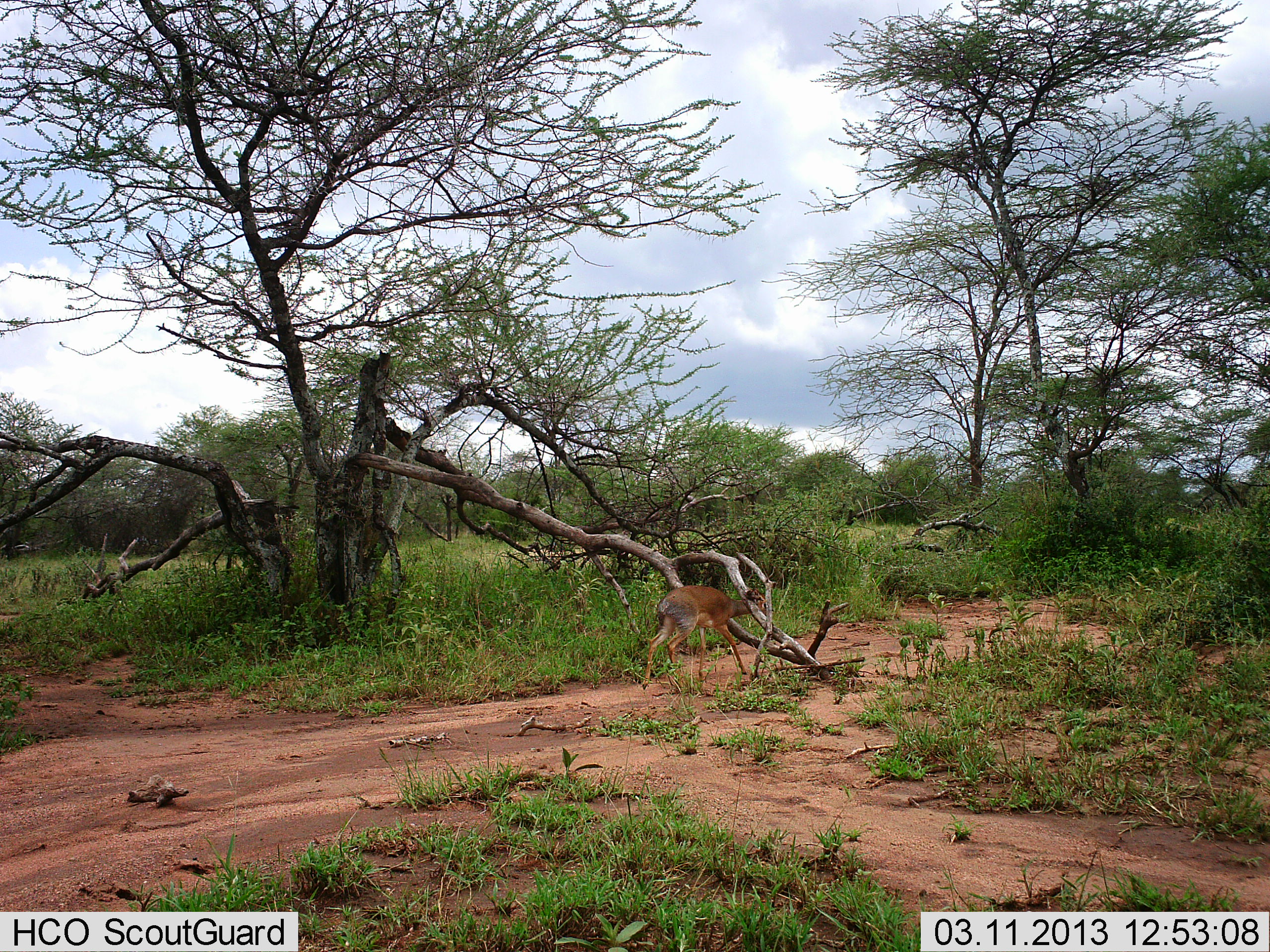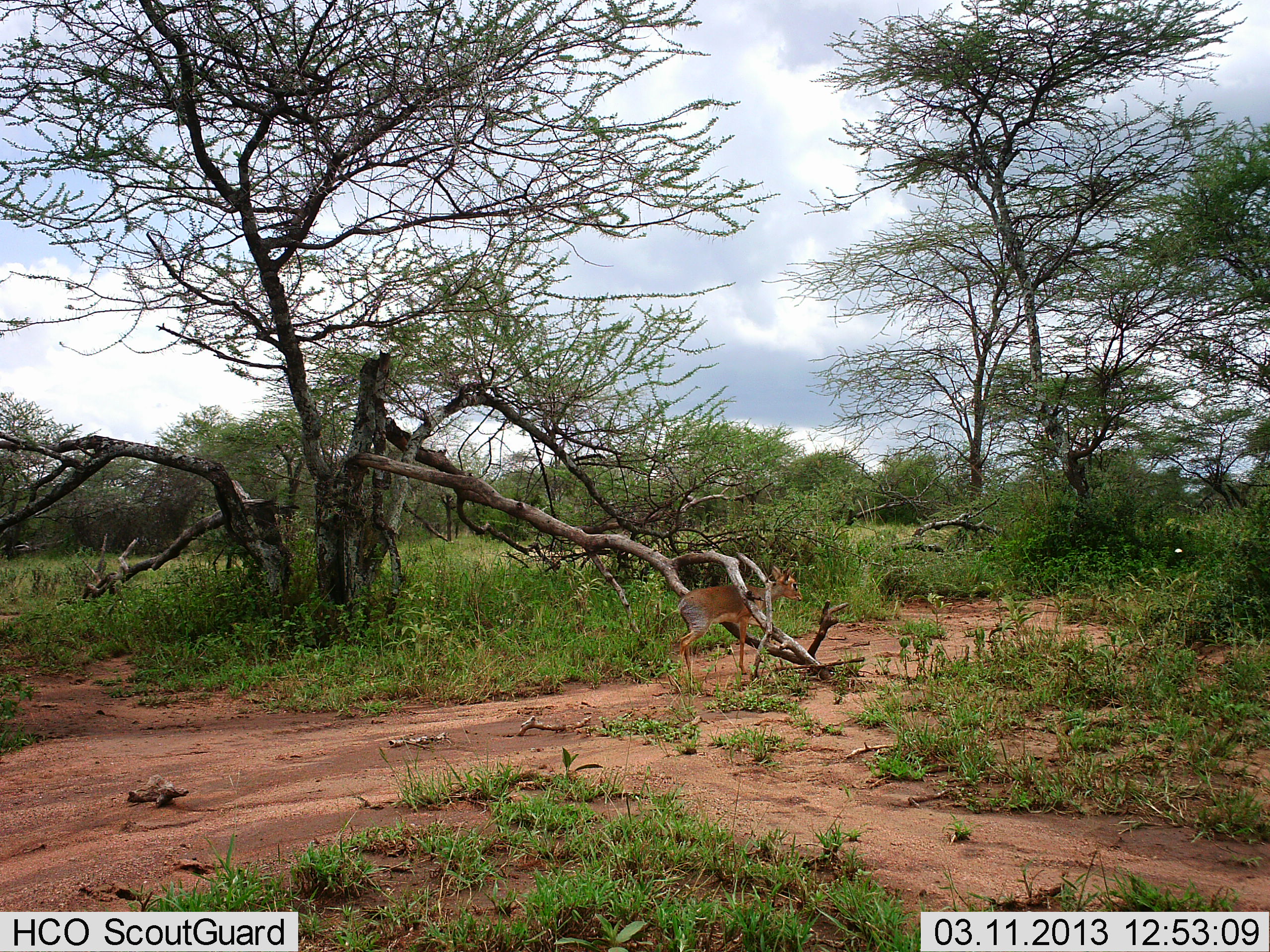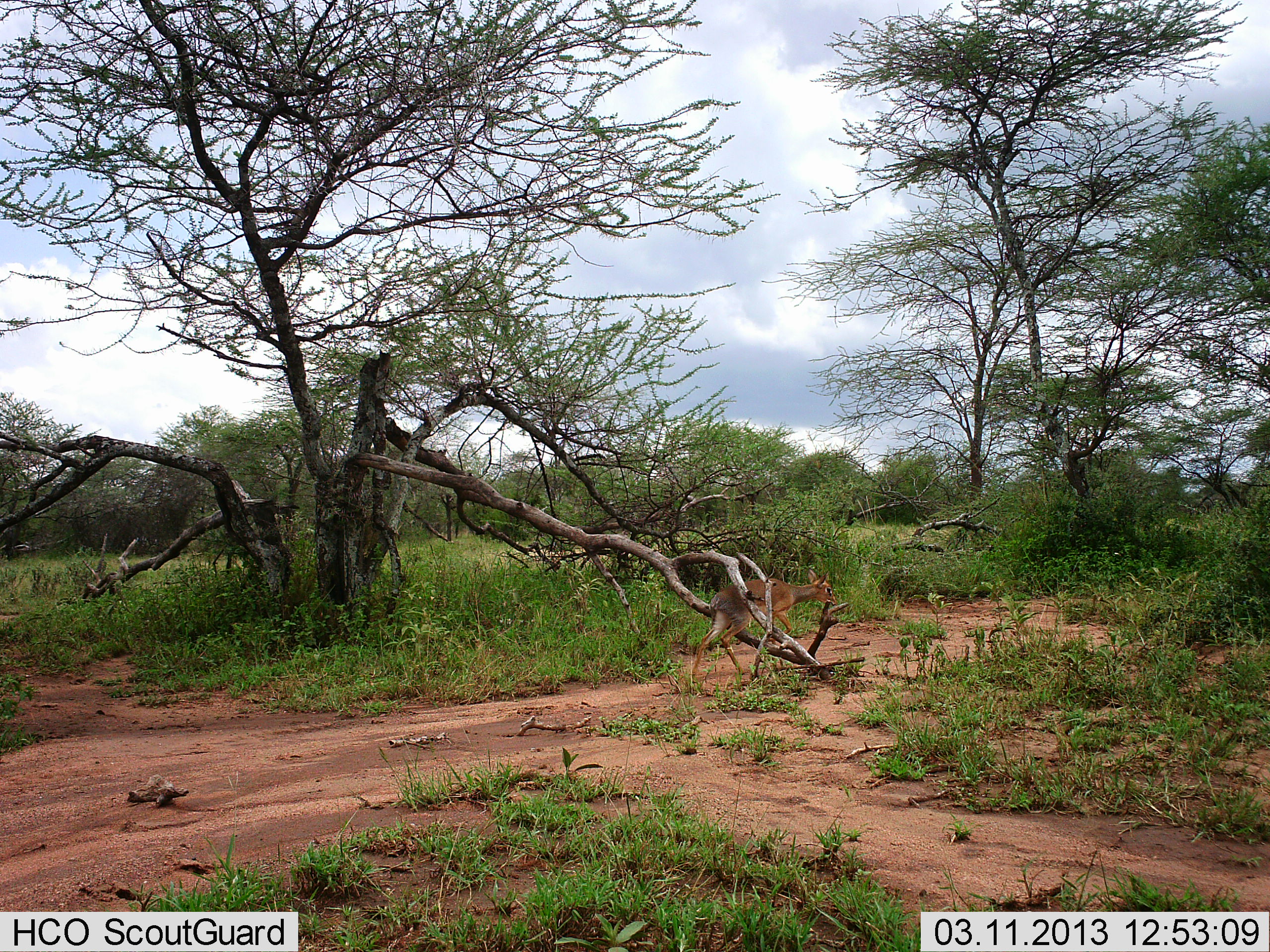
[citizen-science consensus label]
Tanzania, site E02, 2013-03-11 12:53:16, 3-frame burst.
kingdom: Animalia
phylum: Chordata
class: Mammalia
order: Artiodactyla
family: Bovidae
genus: Madoqua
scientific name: Madoqua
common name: dikdik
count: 1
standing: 12%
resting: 0%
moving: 88%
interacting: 0%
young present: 4%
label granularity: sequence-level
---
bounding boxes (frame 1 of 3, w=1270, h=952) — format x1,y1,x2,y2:
animal: 641,584,770,690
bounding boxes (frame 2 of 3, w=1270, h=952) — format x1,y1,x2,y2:
animal: 673,565,804,695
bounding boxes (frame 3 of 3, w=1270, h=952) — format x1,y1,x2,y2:
animal: 691,569,839,682